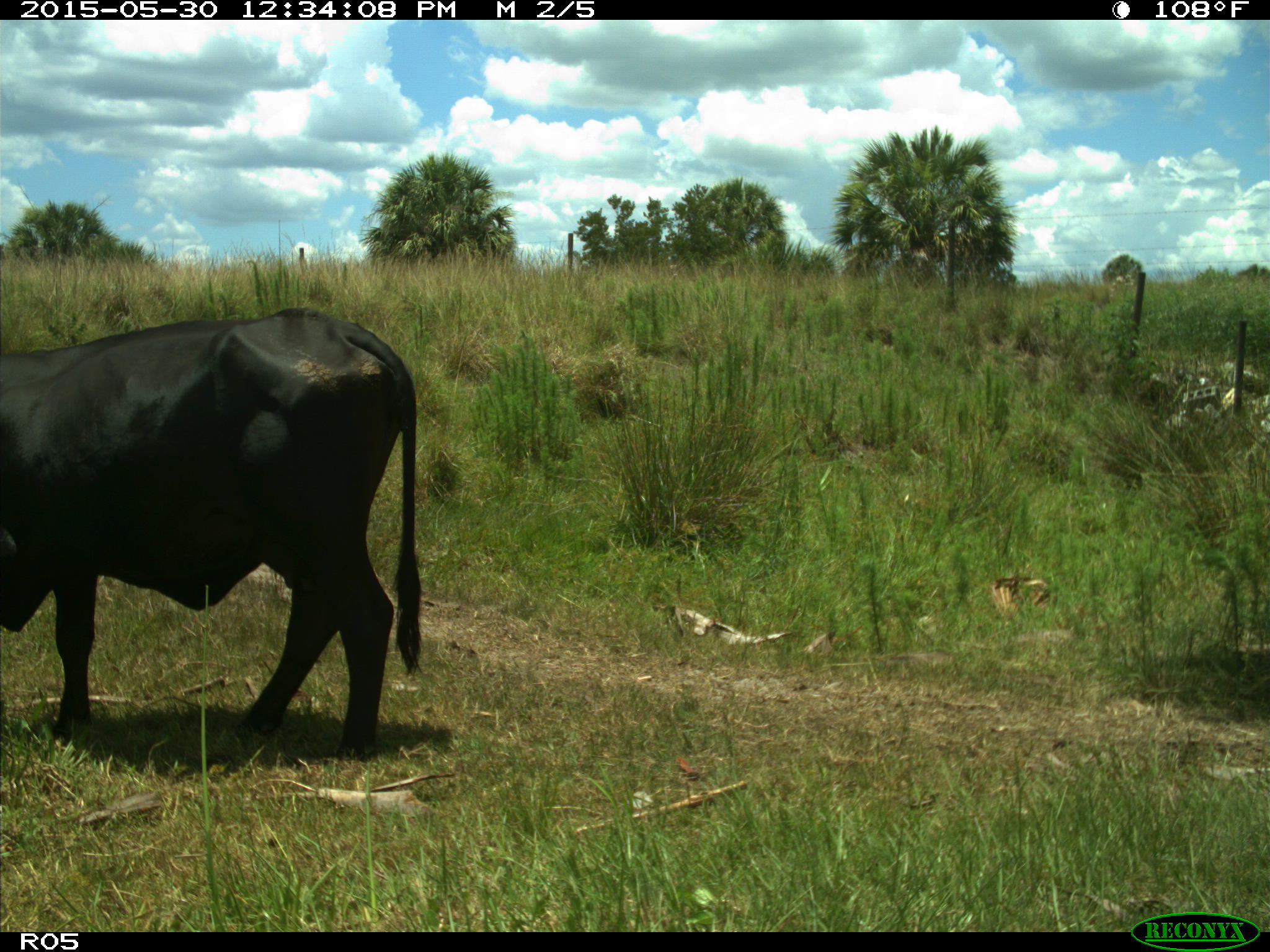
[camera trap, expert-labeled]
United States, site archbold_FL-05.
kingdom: Animalia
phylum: Chordata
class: Mammalia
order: Artiodactyla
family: Bovidae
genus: Bos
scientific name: Bos taurus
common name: domestic cow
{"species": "Bos taurus (domestic cow)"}